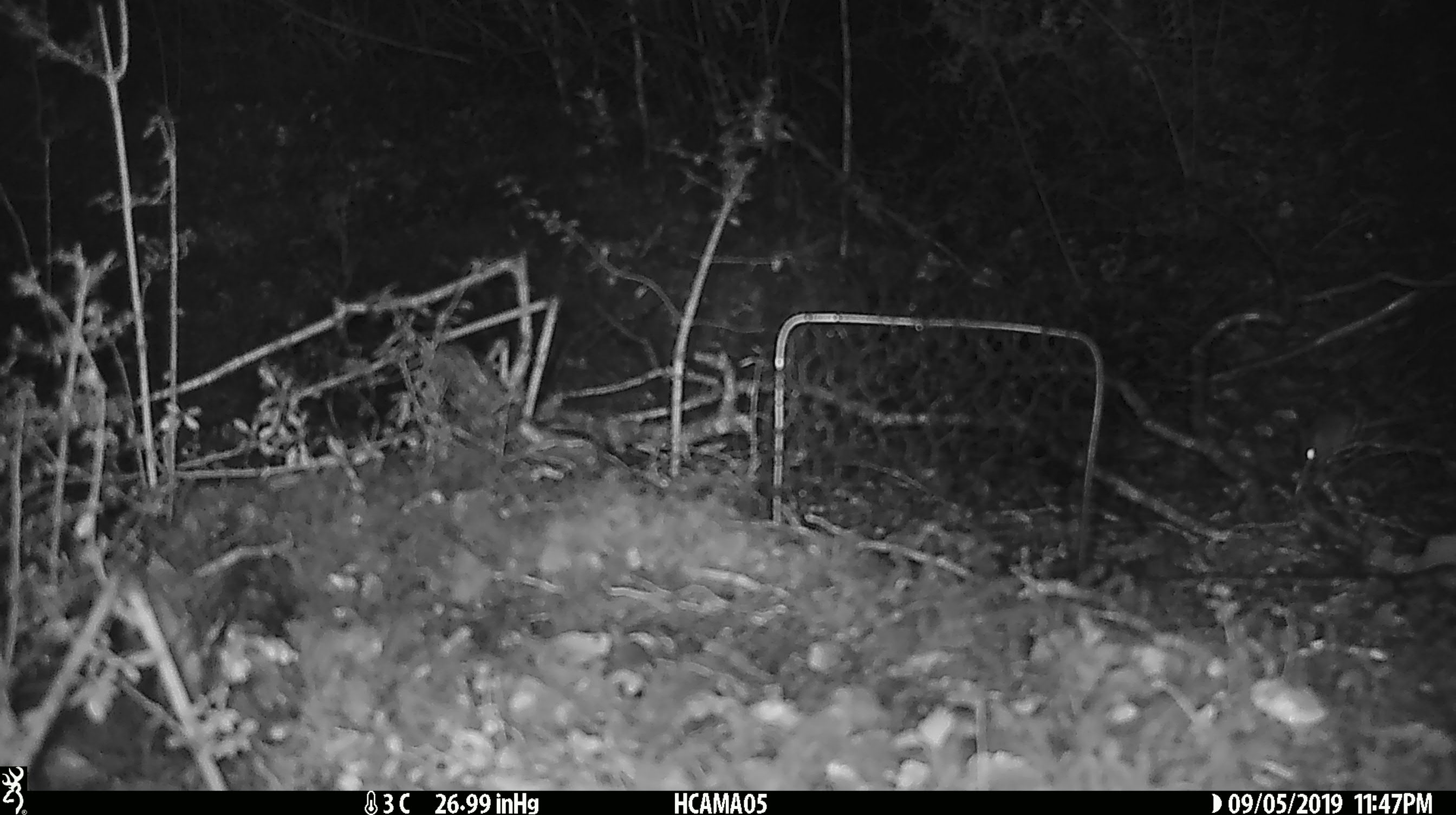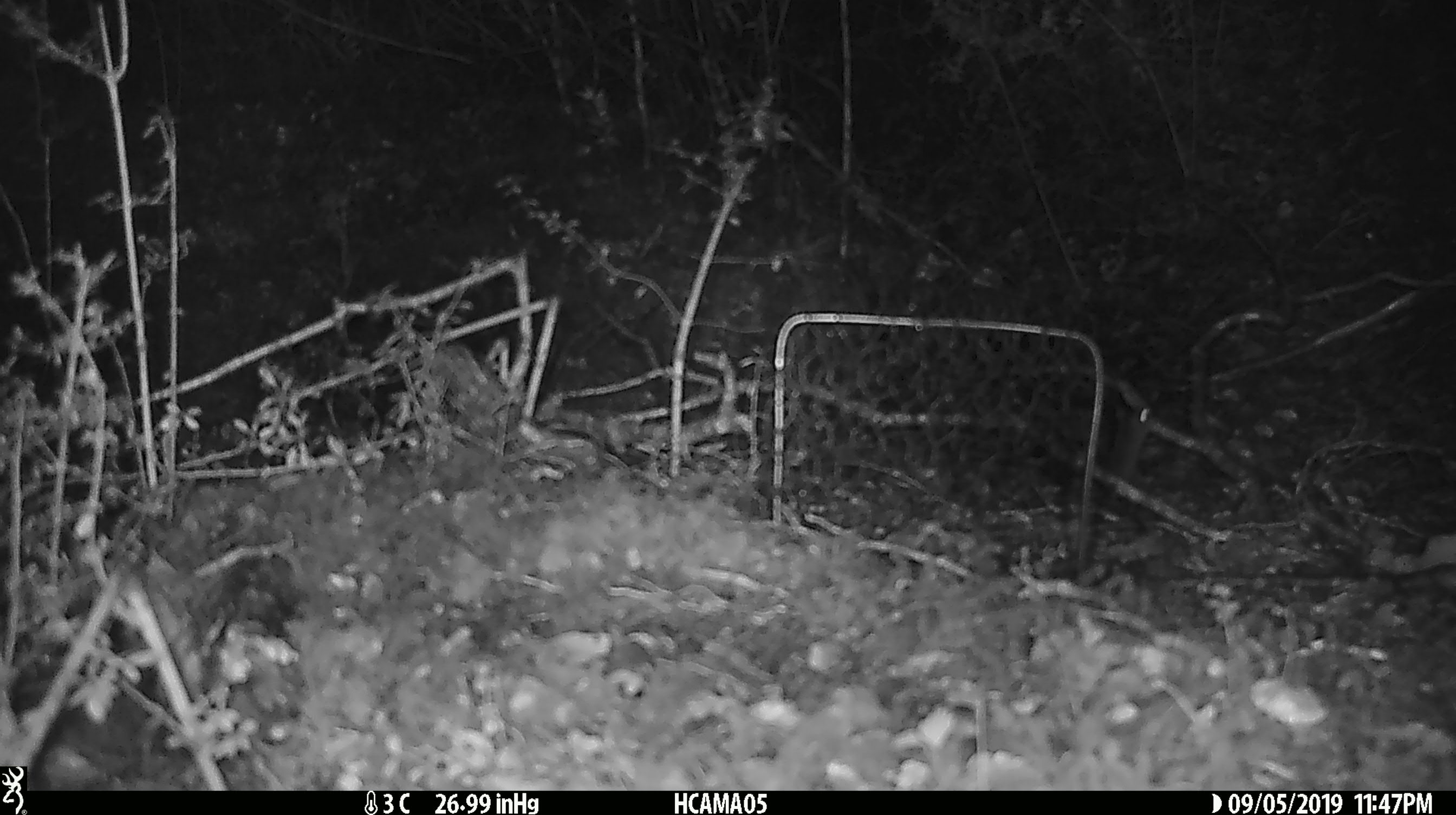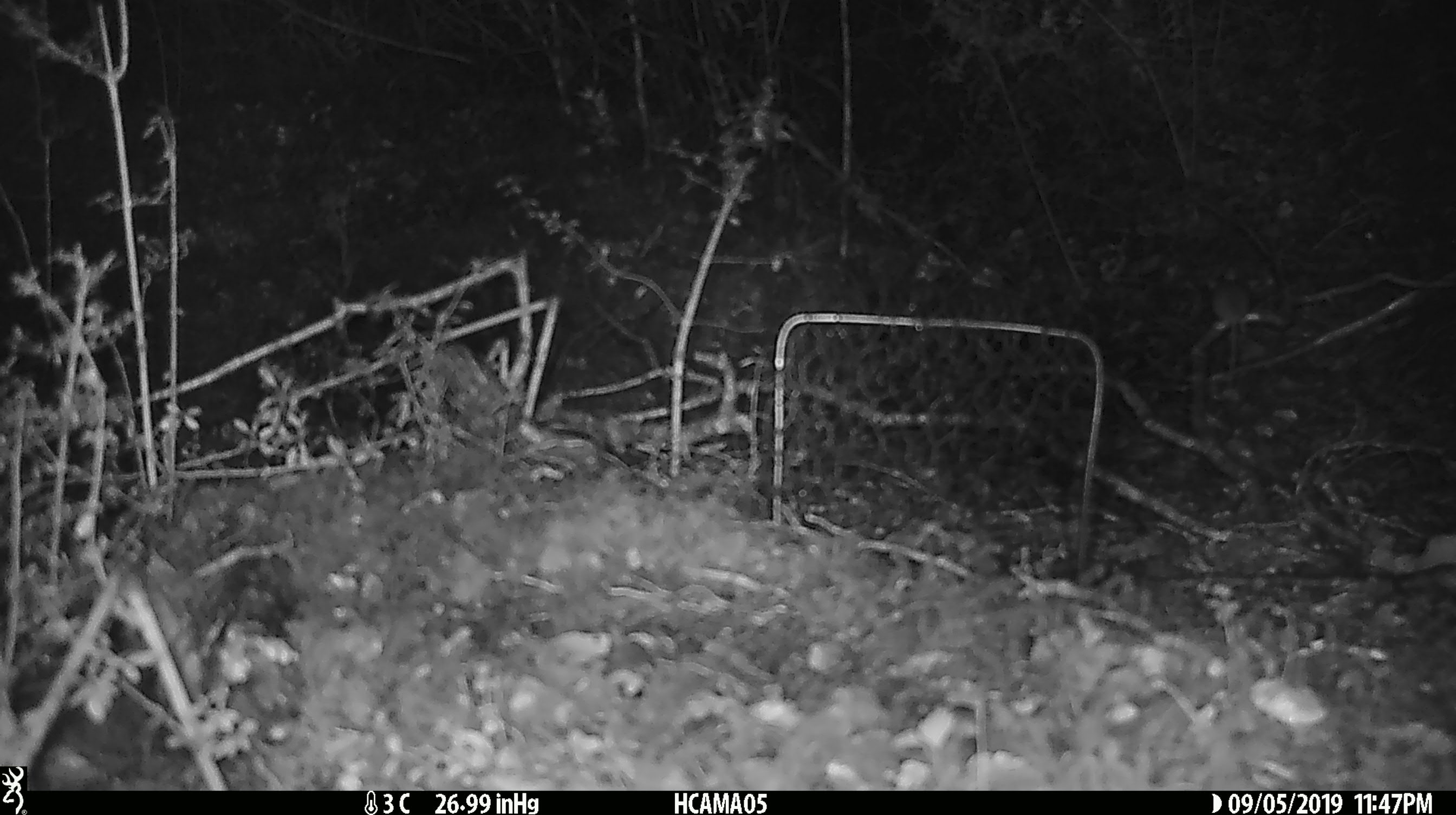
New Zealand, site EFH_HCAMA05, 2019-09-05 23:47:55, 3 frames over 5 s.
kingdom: Animalia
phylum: Chordata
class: Mammalia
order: Rodentia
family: Muridae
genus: Mus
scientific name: Mus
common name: mouse